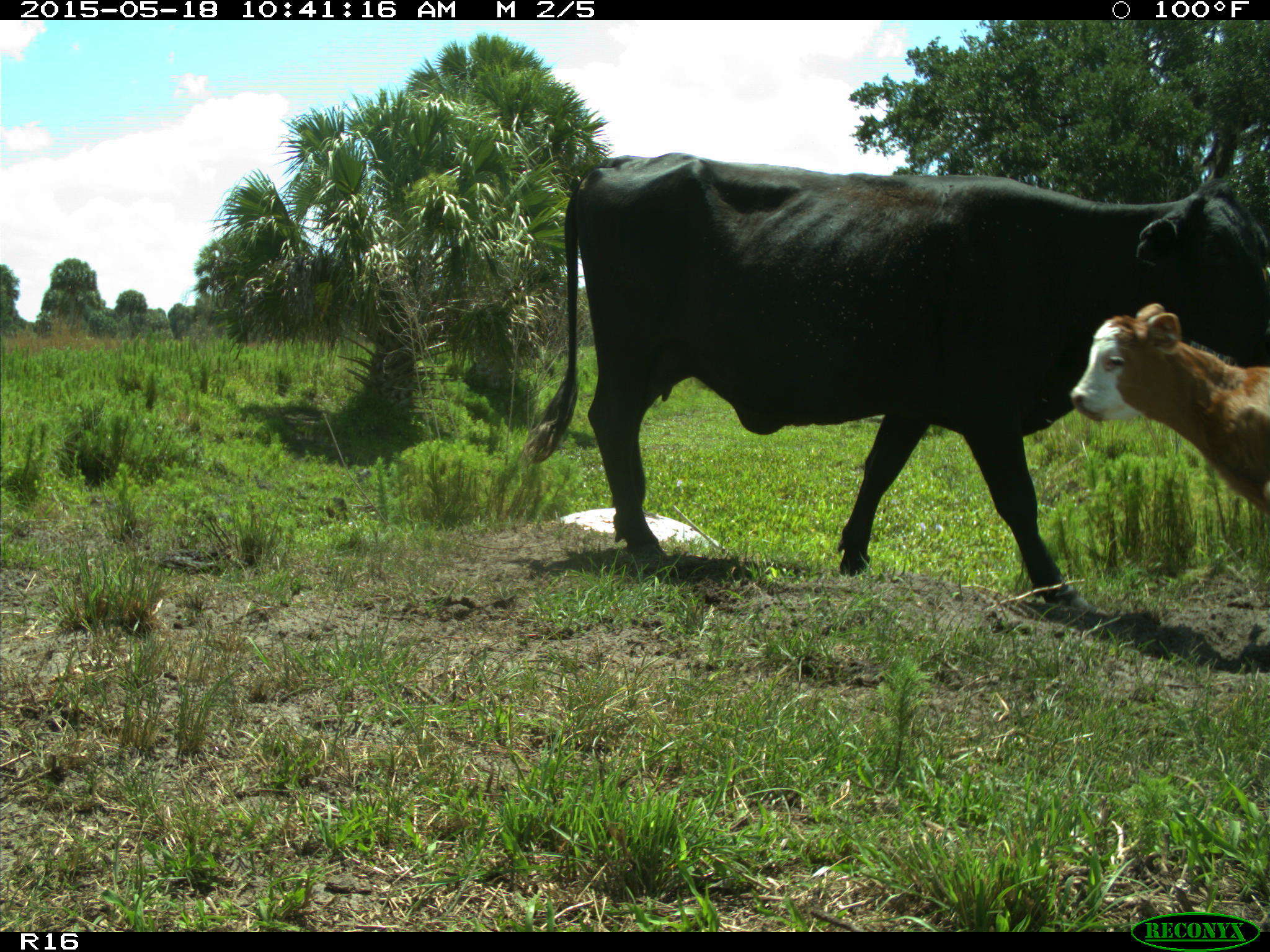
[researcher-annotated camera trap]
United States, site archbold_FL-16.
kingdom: Animalia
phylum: Chordata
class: Mammalia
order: Artiodactyla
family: Bovidae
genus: Bos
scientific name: Bos taurus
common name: domestic cow